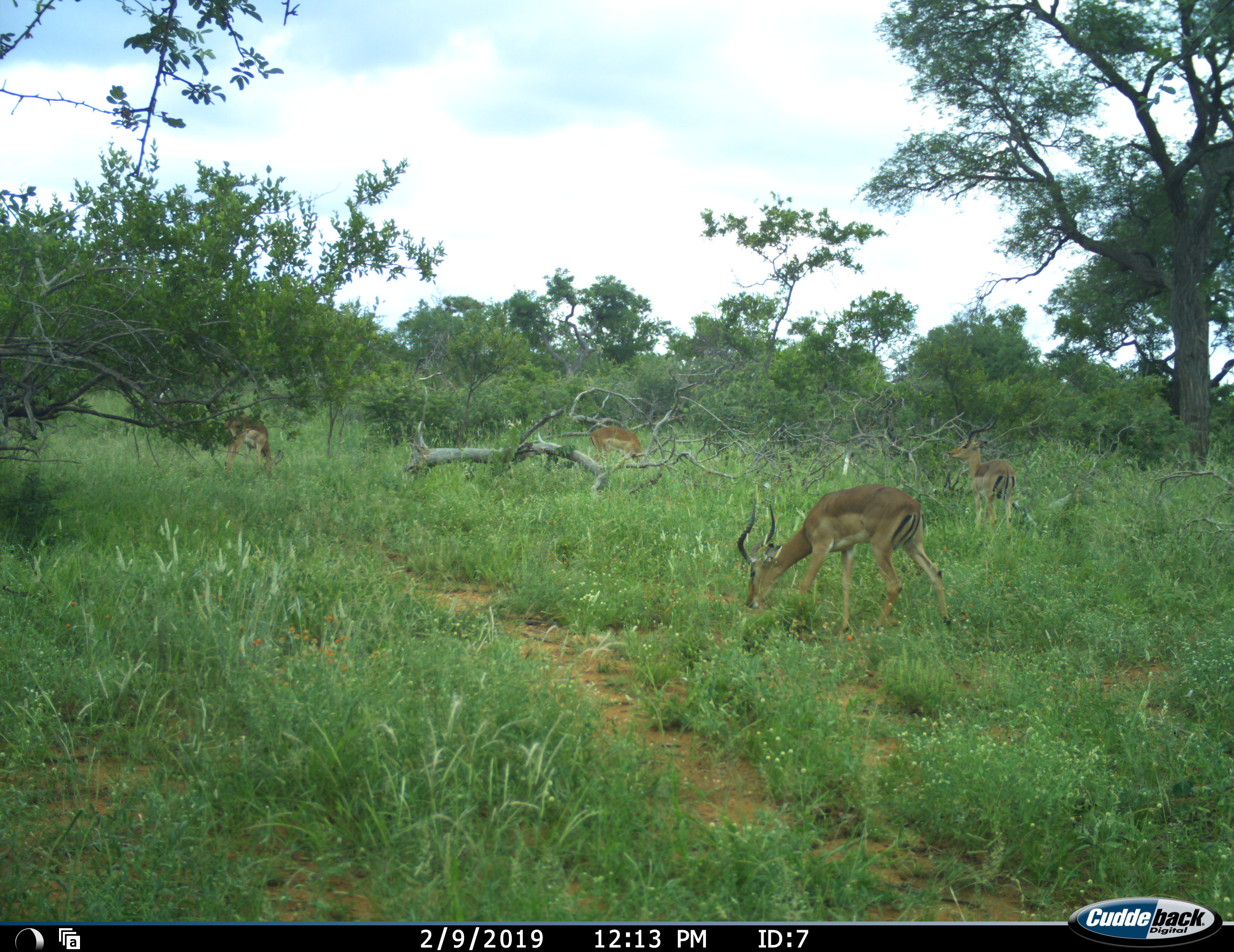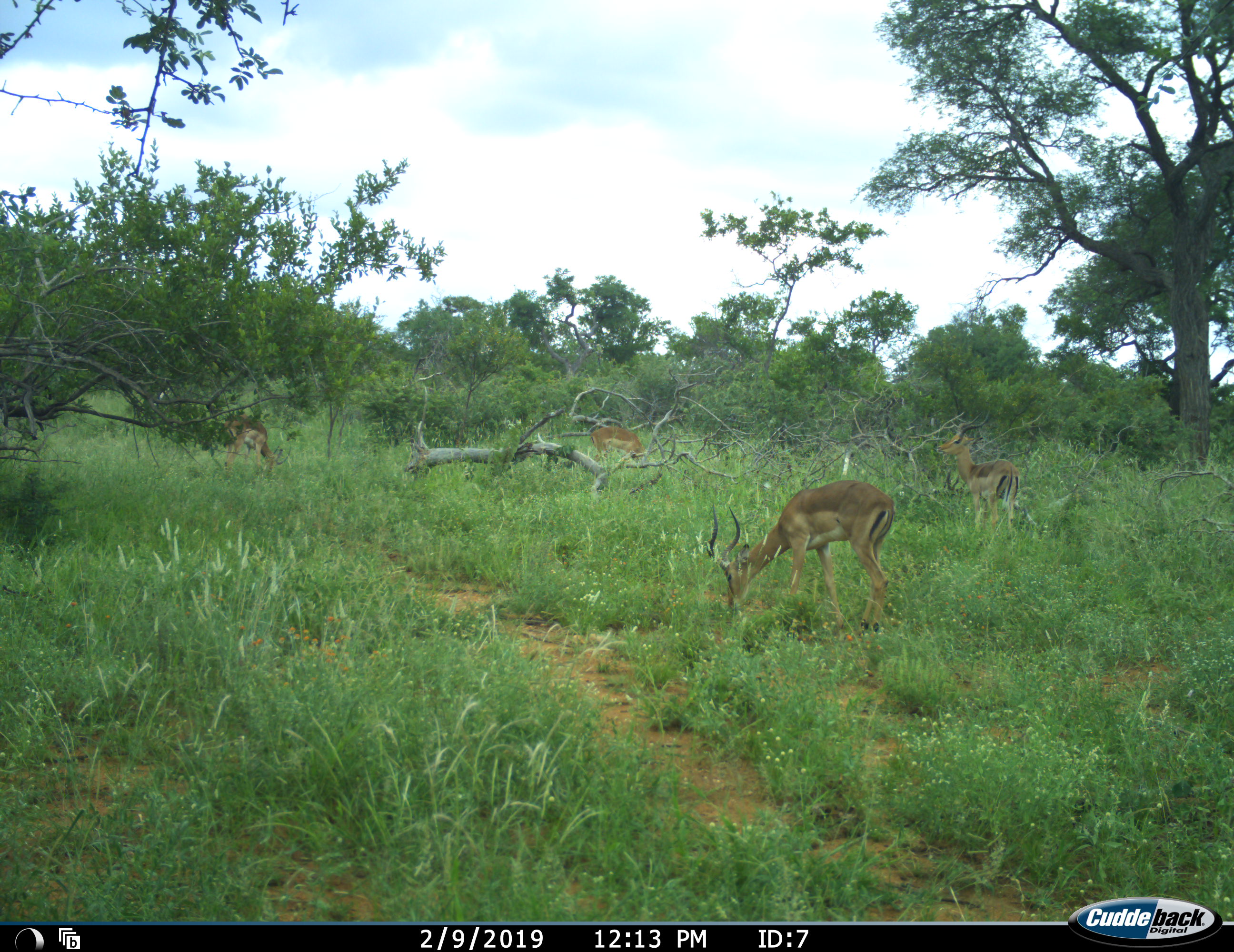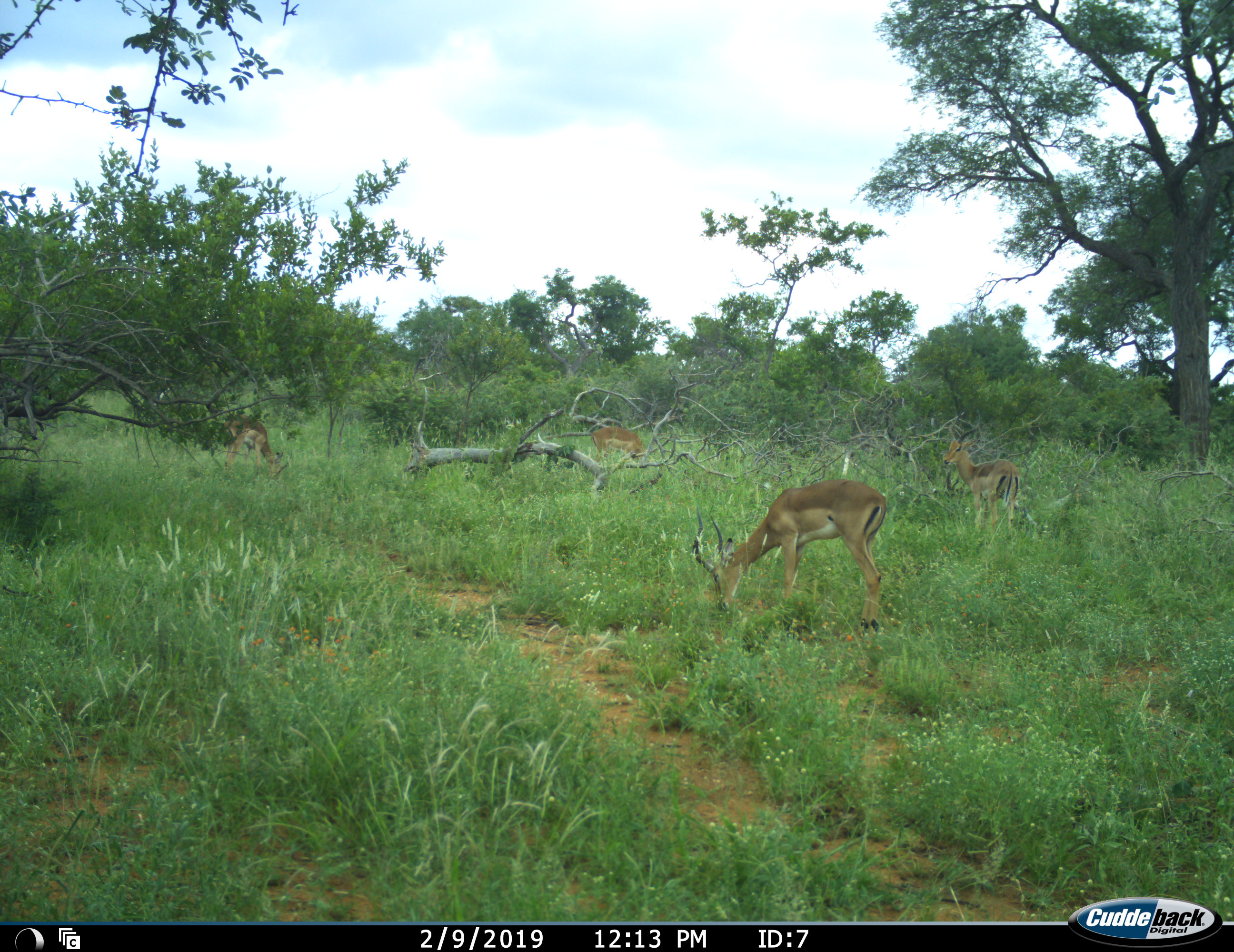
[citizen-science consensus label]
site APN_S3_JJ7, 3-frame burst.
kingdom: Animalia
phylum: Chordata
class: Mammalia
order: Artiodactyla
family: Bovidae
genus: Aepyceros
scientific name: Aepyceros melampus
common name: impala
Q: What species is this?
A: Impala (Aepyceros melampus).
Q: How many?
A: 4.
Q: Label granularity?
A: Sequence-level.